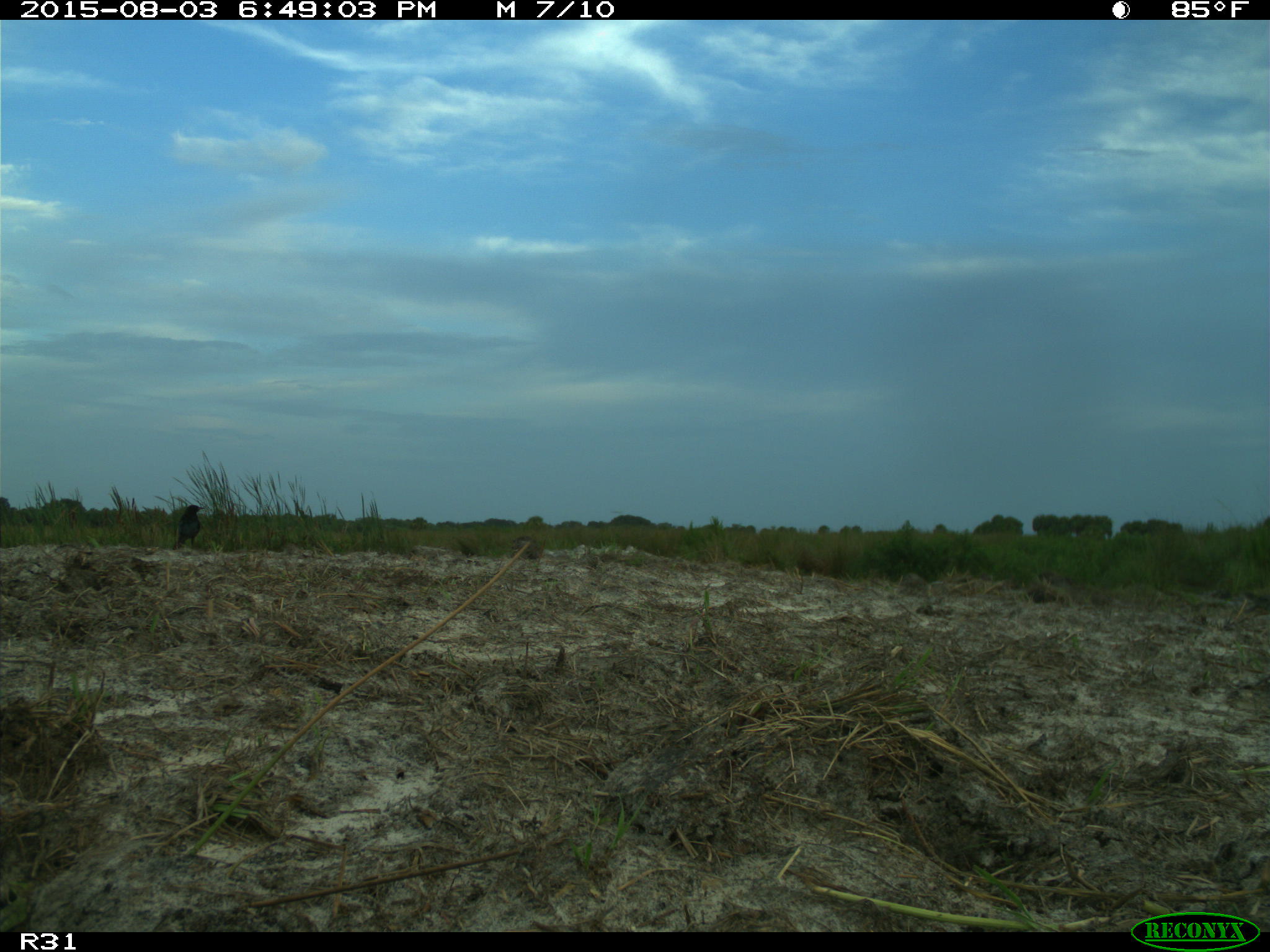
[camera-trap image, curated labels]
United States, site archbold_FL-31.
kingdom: Animalia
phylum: Chordata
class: Aves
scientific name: Aves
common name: birds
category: unidentified bird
Unidentified bird (birds) (Aves).